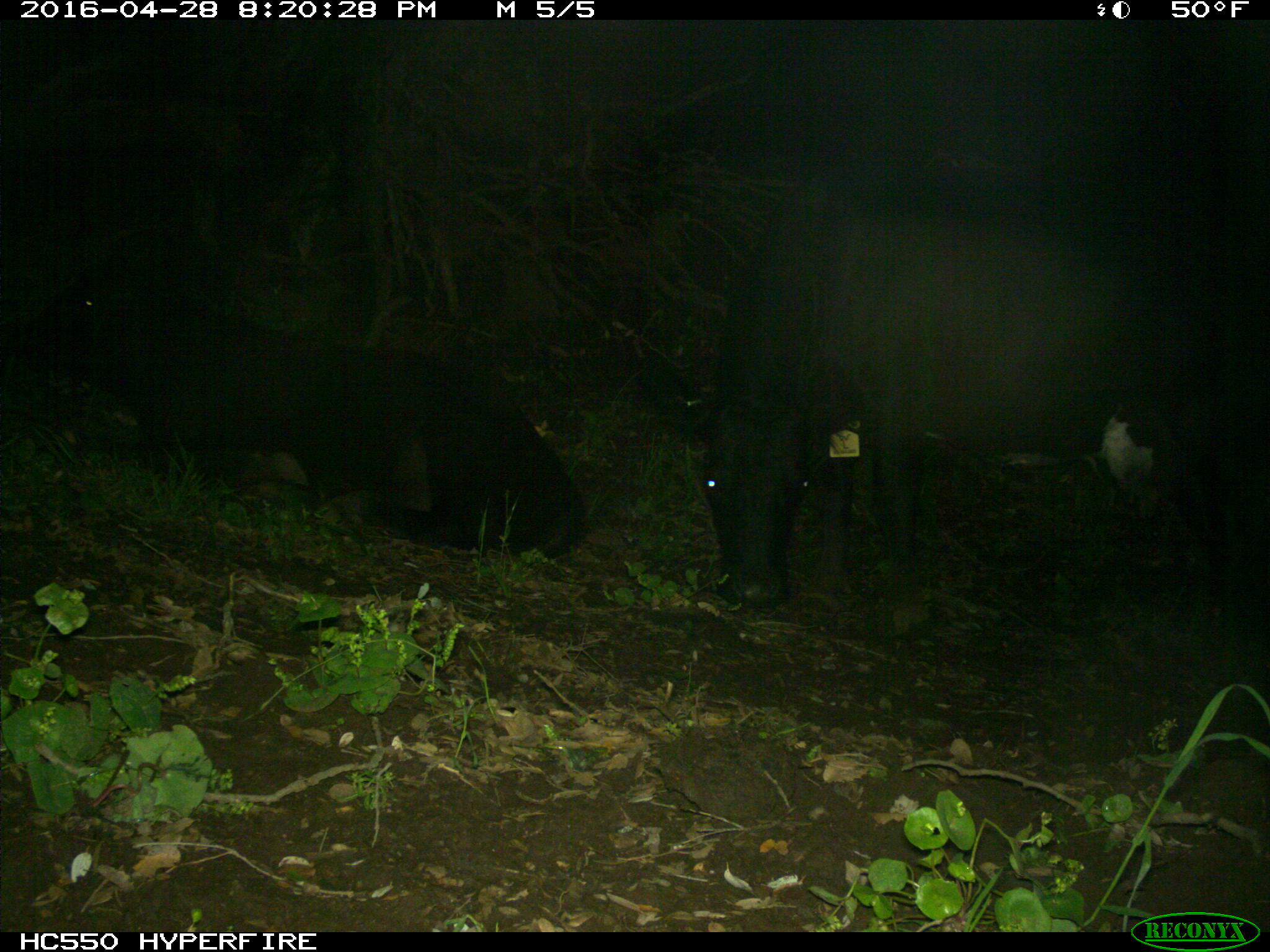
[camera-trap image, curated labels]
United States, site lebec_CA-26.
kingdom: Animalia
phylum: Chordata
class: Mammalia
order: Artiodactyla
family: Bovidae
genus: Bos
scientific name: Bos taurus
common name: domestic cow